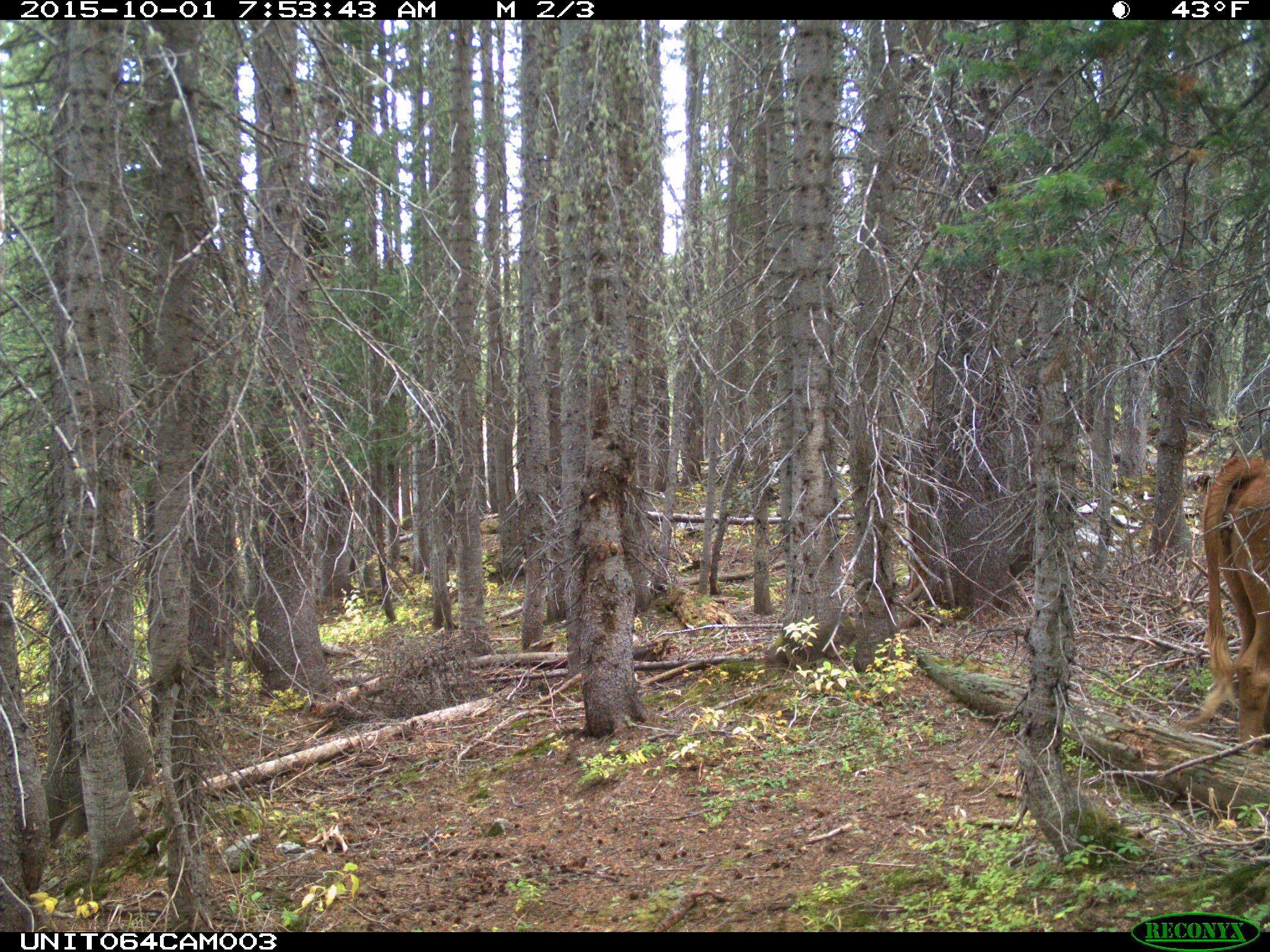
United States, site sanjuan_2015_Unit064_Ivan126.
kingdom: Animalia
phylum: Chordata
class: Mammalia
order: Artiodactyla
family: Bovidae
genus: Bos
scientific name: Bos taurus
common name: domestic cow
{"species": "Bos taurus (domestic cow)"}